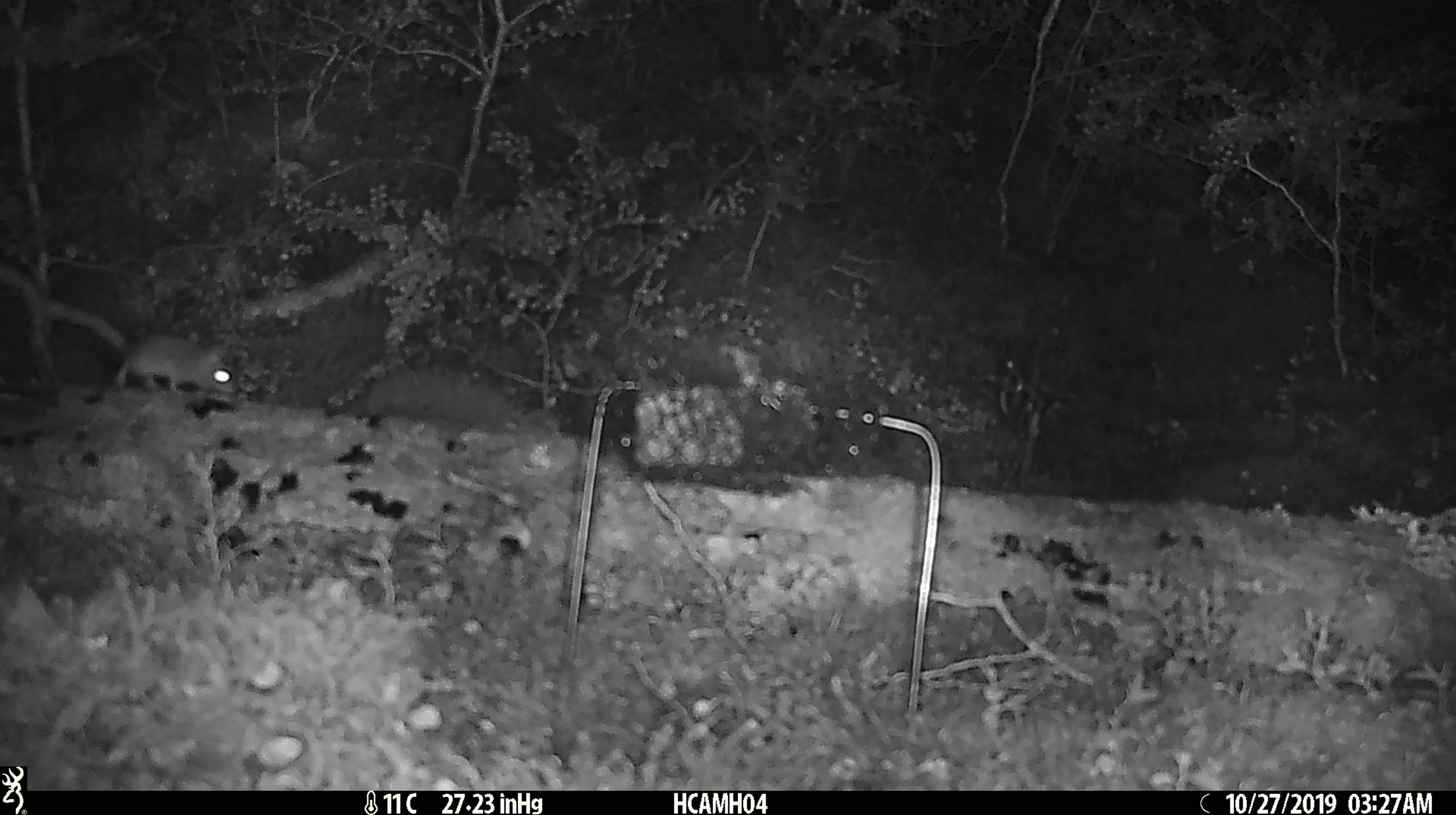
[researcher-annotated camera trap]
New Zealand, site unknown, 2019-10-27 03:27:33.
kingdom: Animalia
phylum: Chordata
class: Mammalia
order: Rodentia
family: Muridae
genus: Mus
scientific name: Mus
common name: mouse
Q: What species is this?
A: Mouse (Mus).